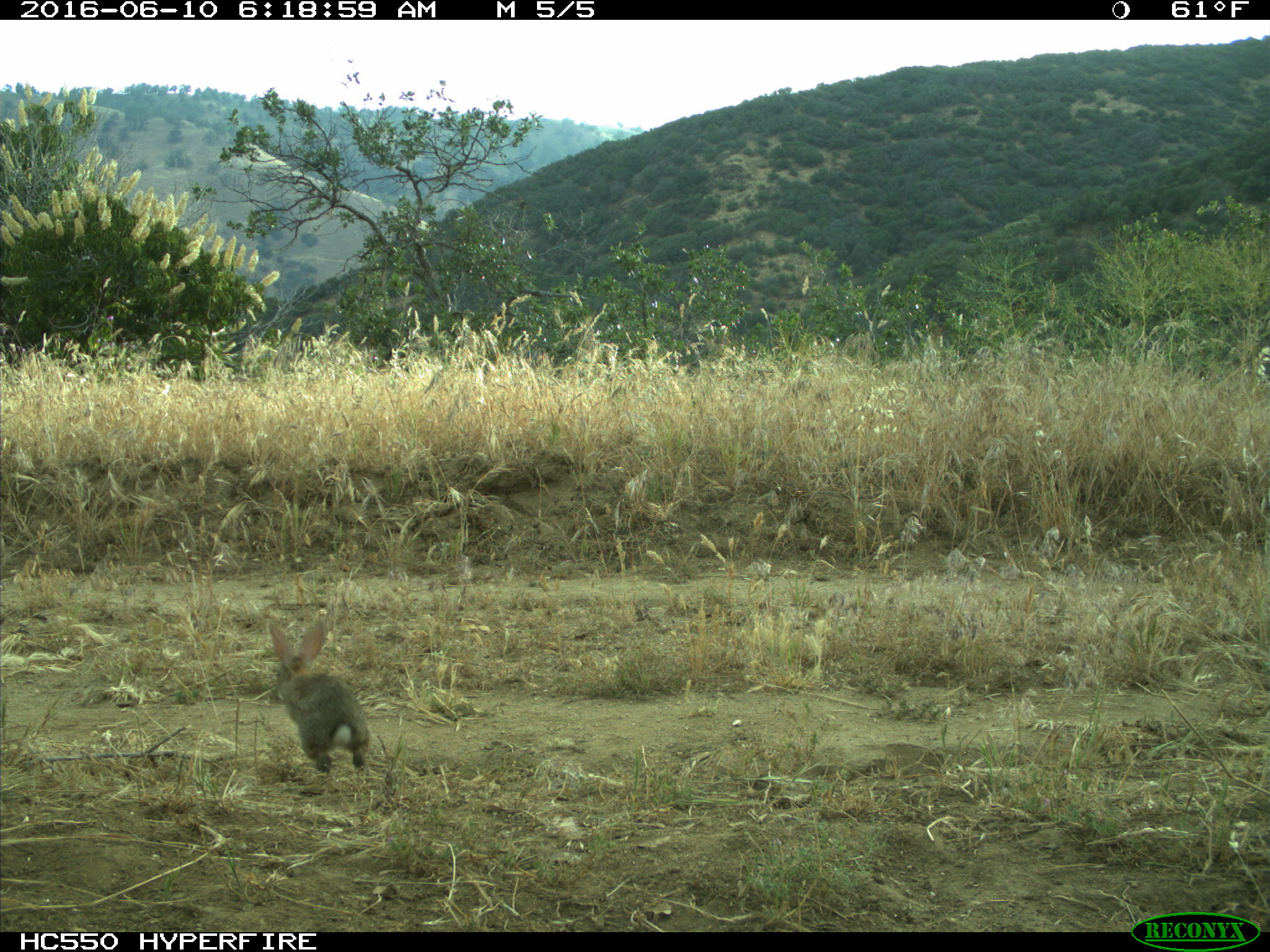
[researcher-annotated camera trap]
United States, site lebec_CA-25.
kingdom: Animalia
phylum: Chordata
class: Mammalia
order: Lagomorpha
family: Leporidae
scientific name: Leporidae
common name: rabbits and hares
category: unidentified rabbit